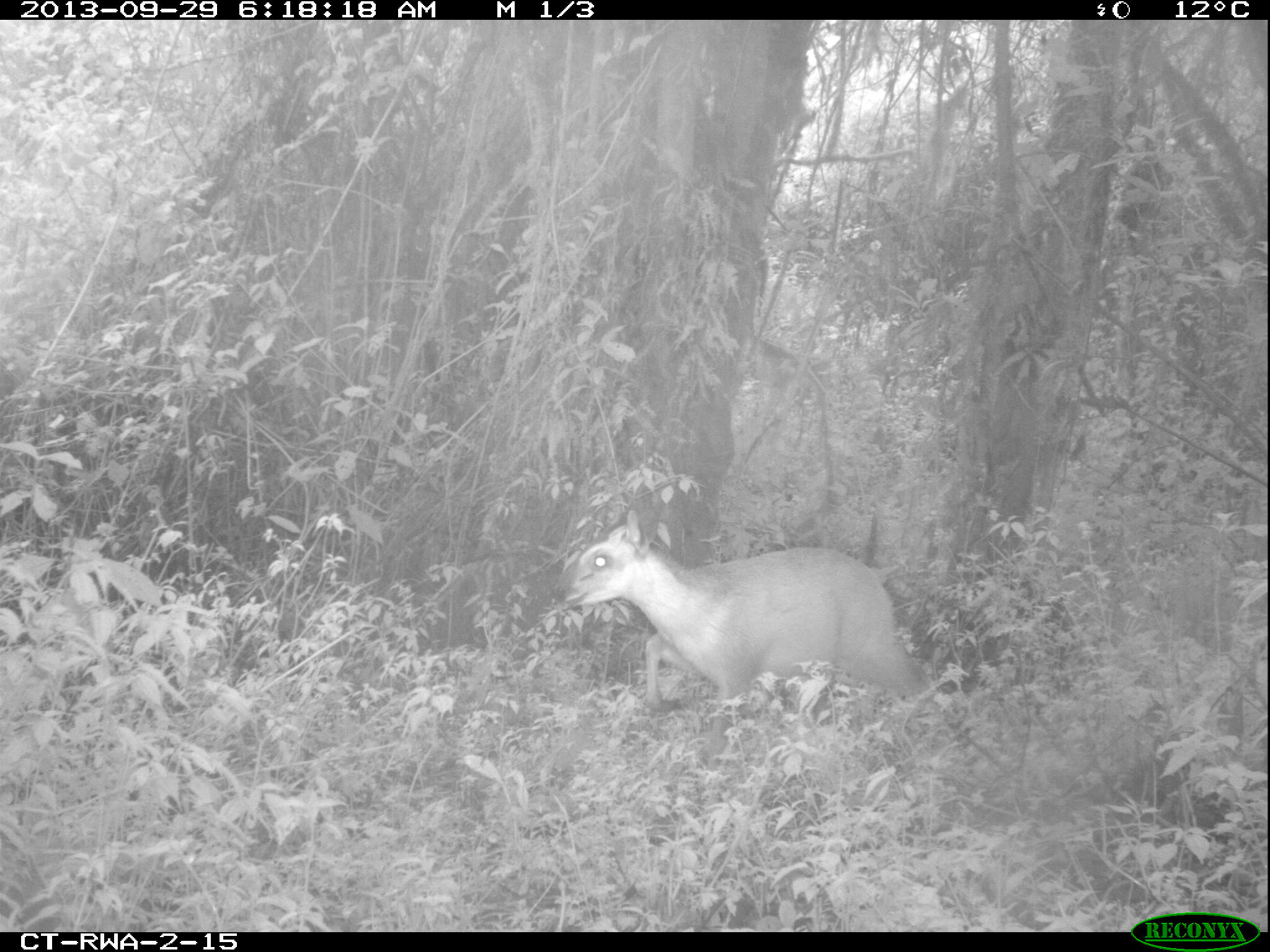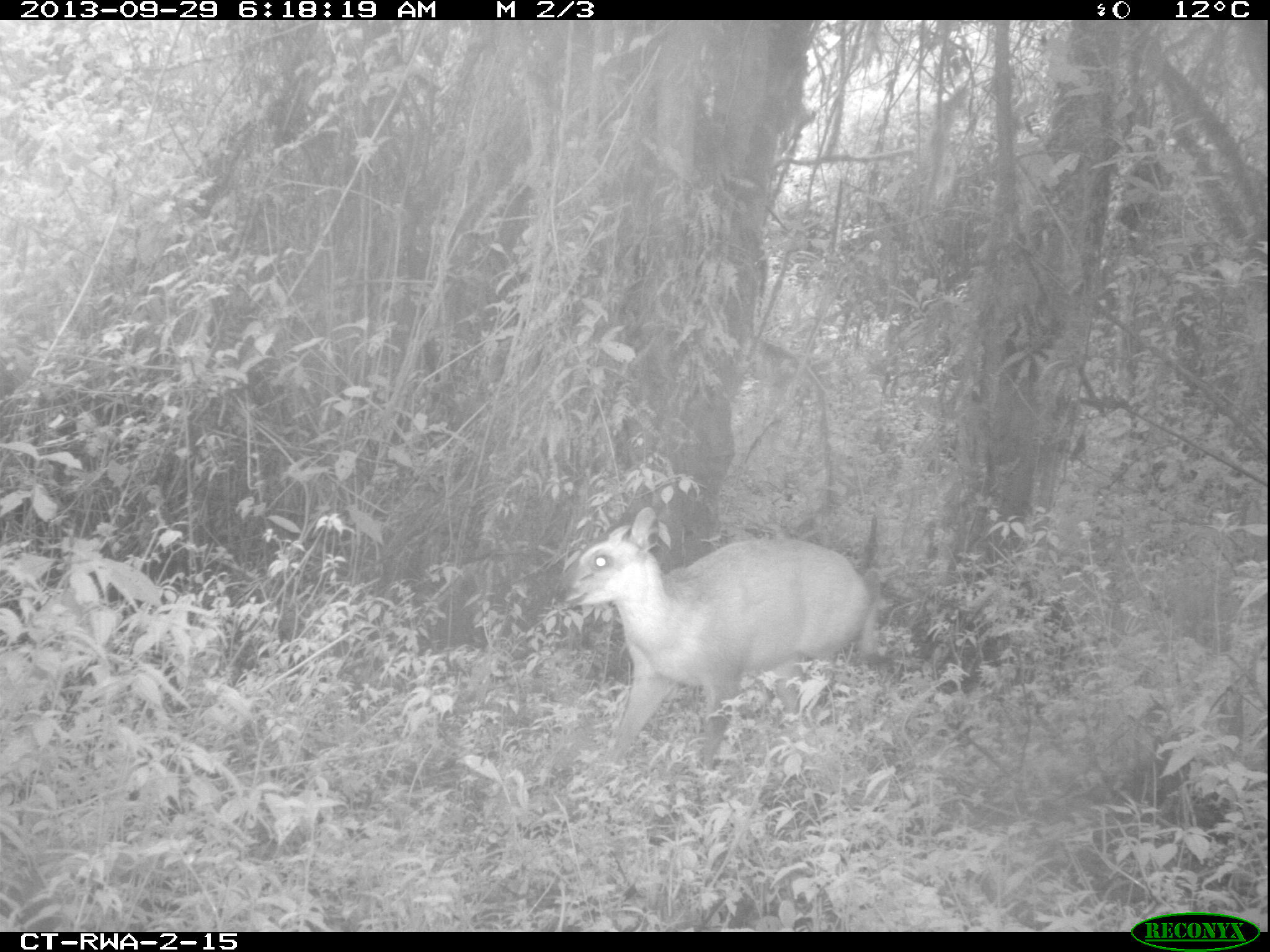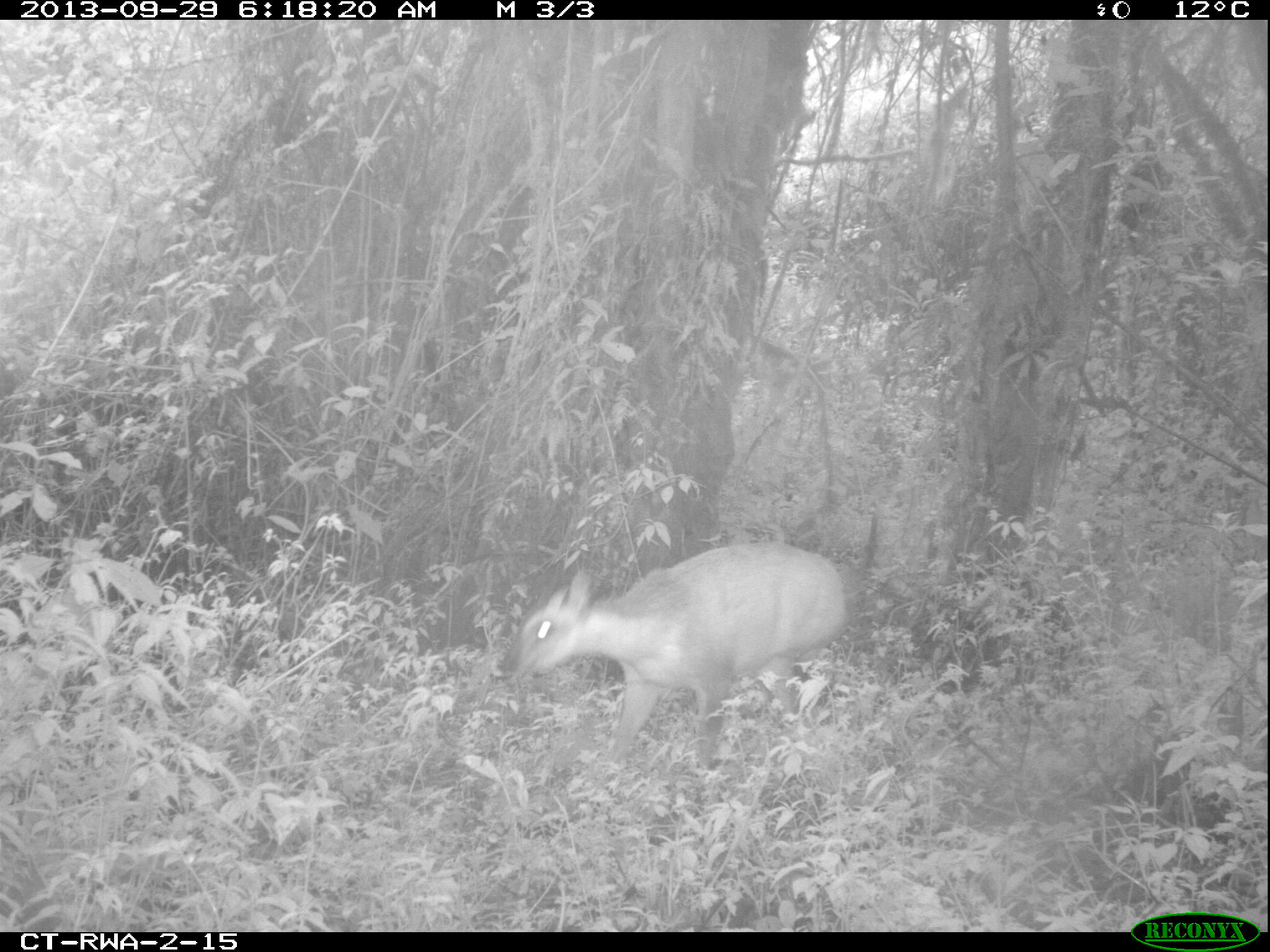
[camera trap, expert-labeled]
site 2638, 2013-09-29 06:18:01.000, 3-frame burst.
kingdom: Animalia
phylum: Chordata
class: Mammalia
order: Artiodactyla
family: Bovidae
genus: Cephalophus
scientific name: Cephalophus nigrifrons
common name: black-fronted duiker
Cephalophus nigrifrons (black-fronted duiker), count 1.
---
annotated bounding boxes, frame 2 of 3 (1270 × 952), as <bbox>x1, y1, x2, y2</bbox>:
cephalophus nigrifrons: <bbox>537, 501, 888, 785</bbox>